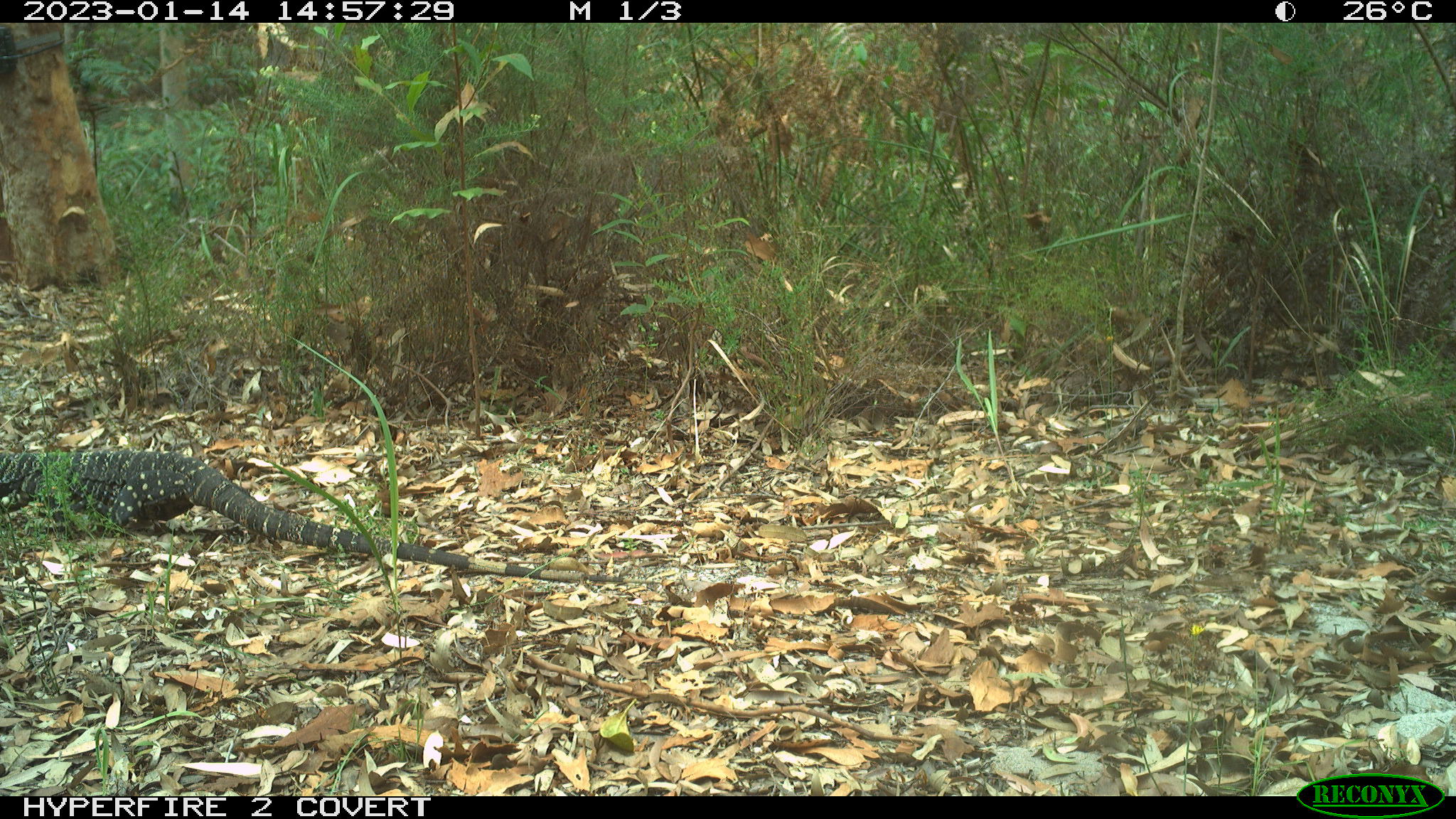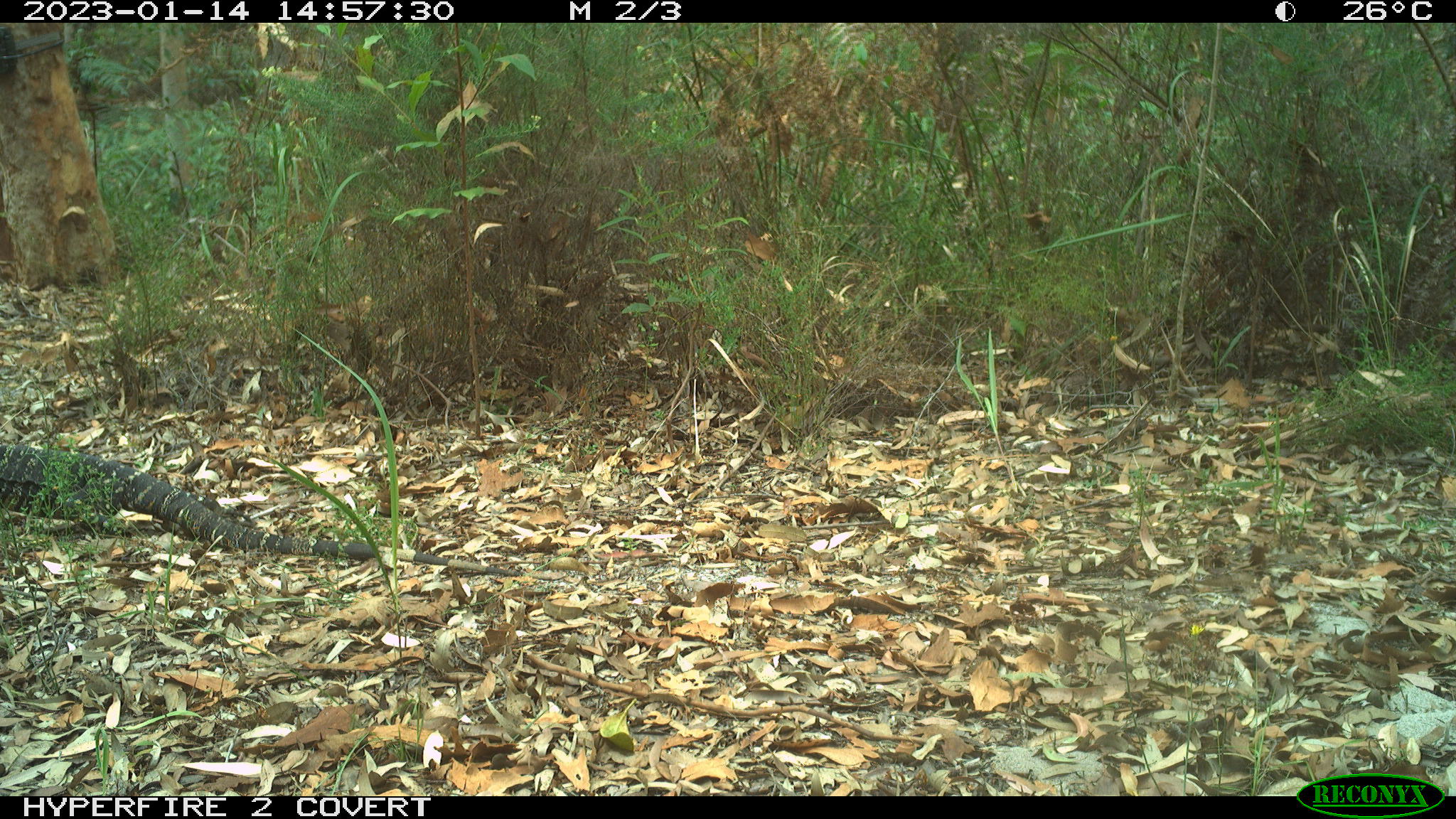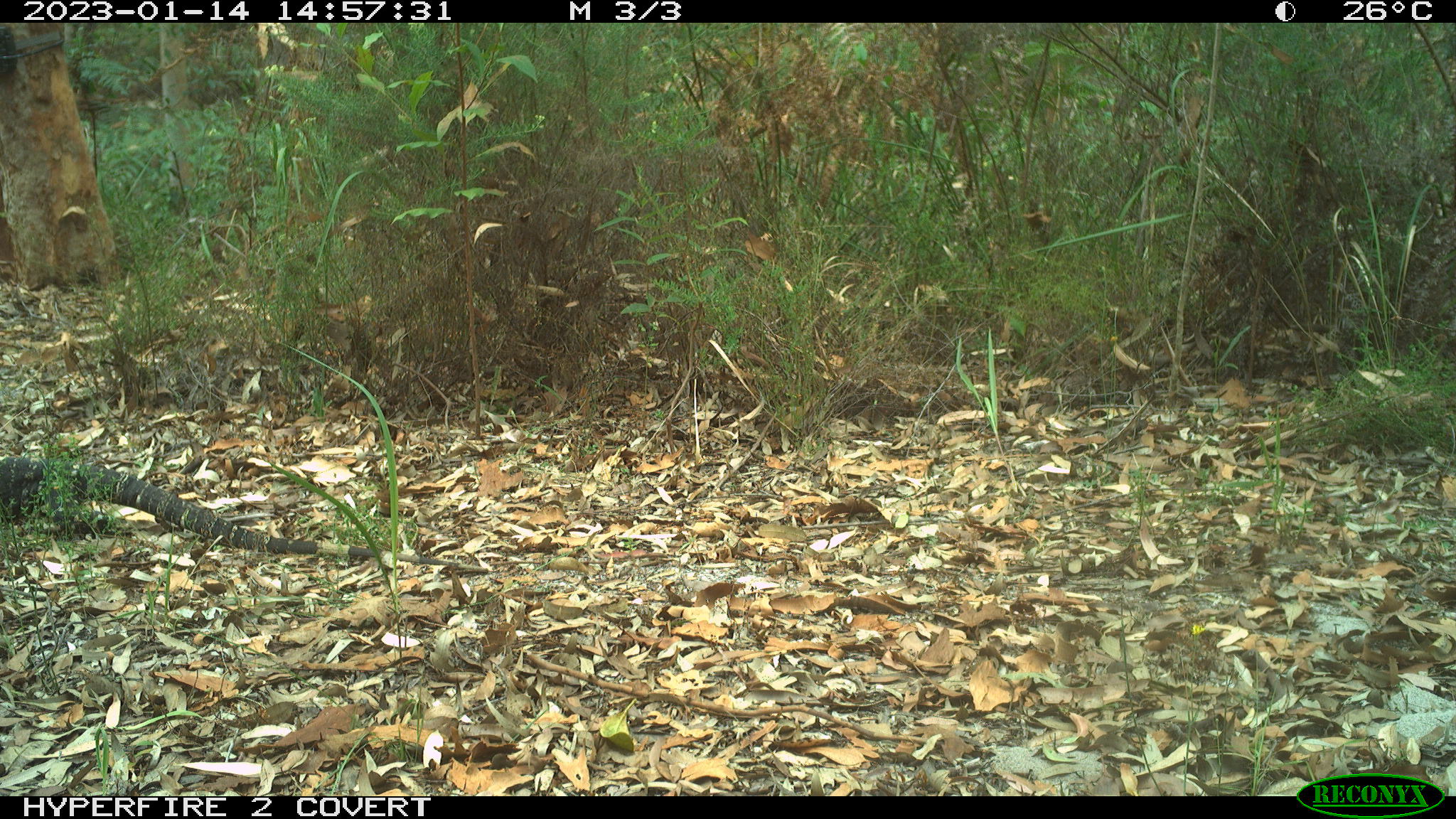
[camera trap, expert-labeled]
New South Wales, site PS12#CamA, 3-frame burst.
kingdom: Animalia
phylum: Chordata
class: Reptilia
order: Squamata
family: Varanidae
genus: Varanus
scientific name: Varanus varius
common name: lace monitor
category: goanna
Goanna (lace monitor) (Varanus varius).